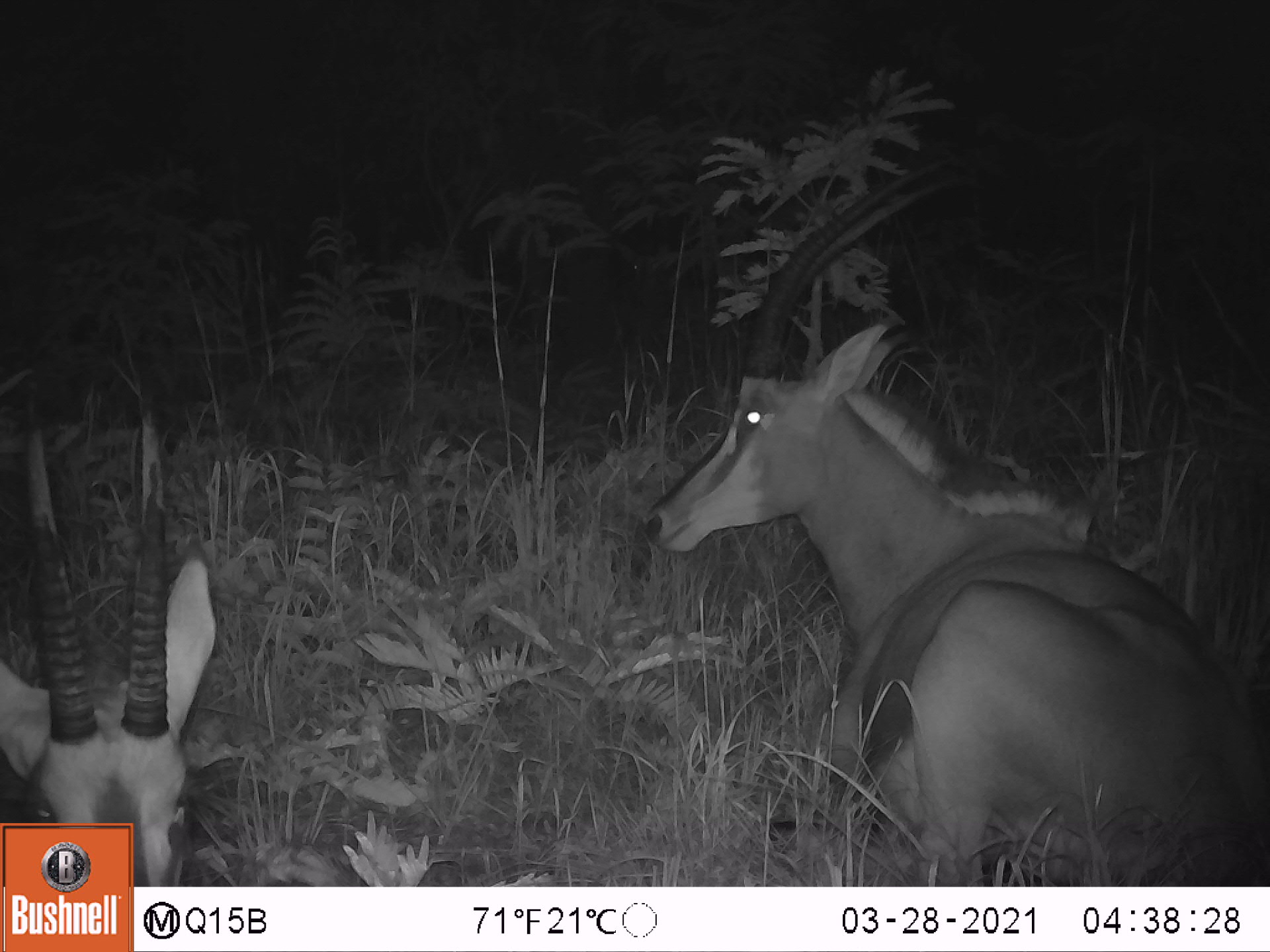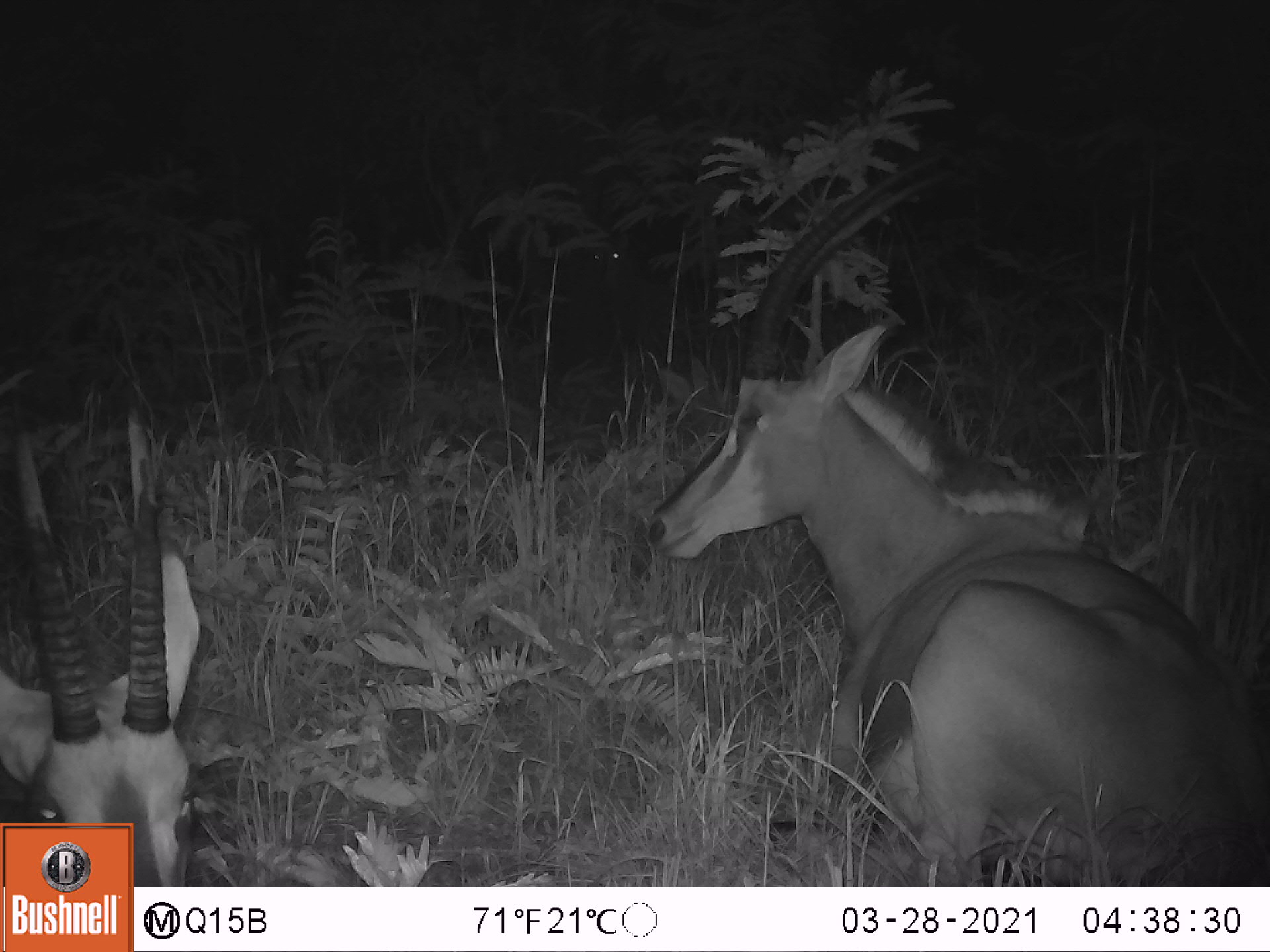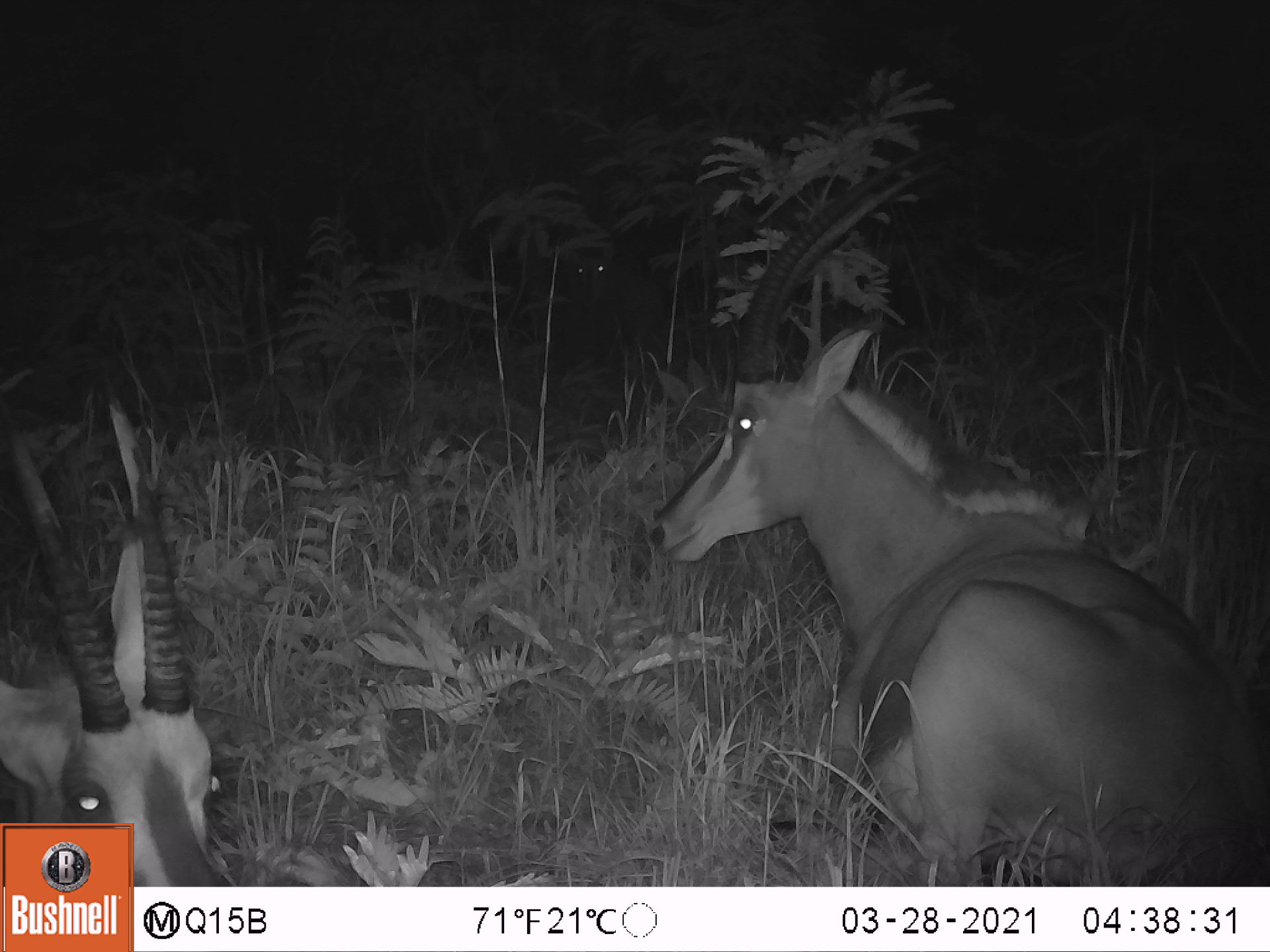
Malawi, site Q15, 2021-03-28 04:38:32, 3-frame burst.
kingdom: Animalia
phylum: Chordata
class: Mammalia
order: Artiodactyla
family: Bovidae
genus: Hippotragus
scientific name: Hippotragus niger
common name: sable antelope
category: sable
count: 2